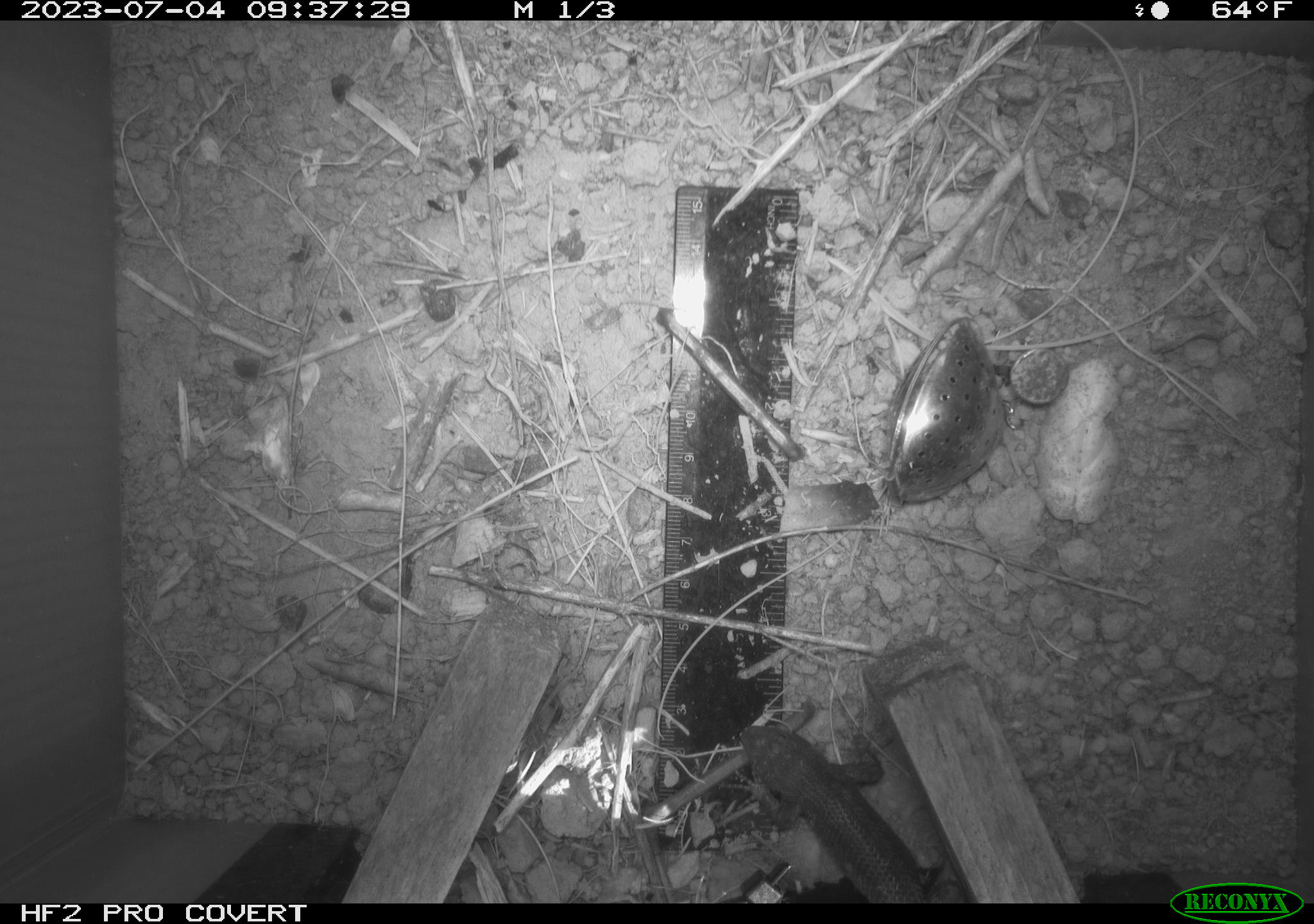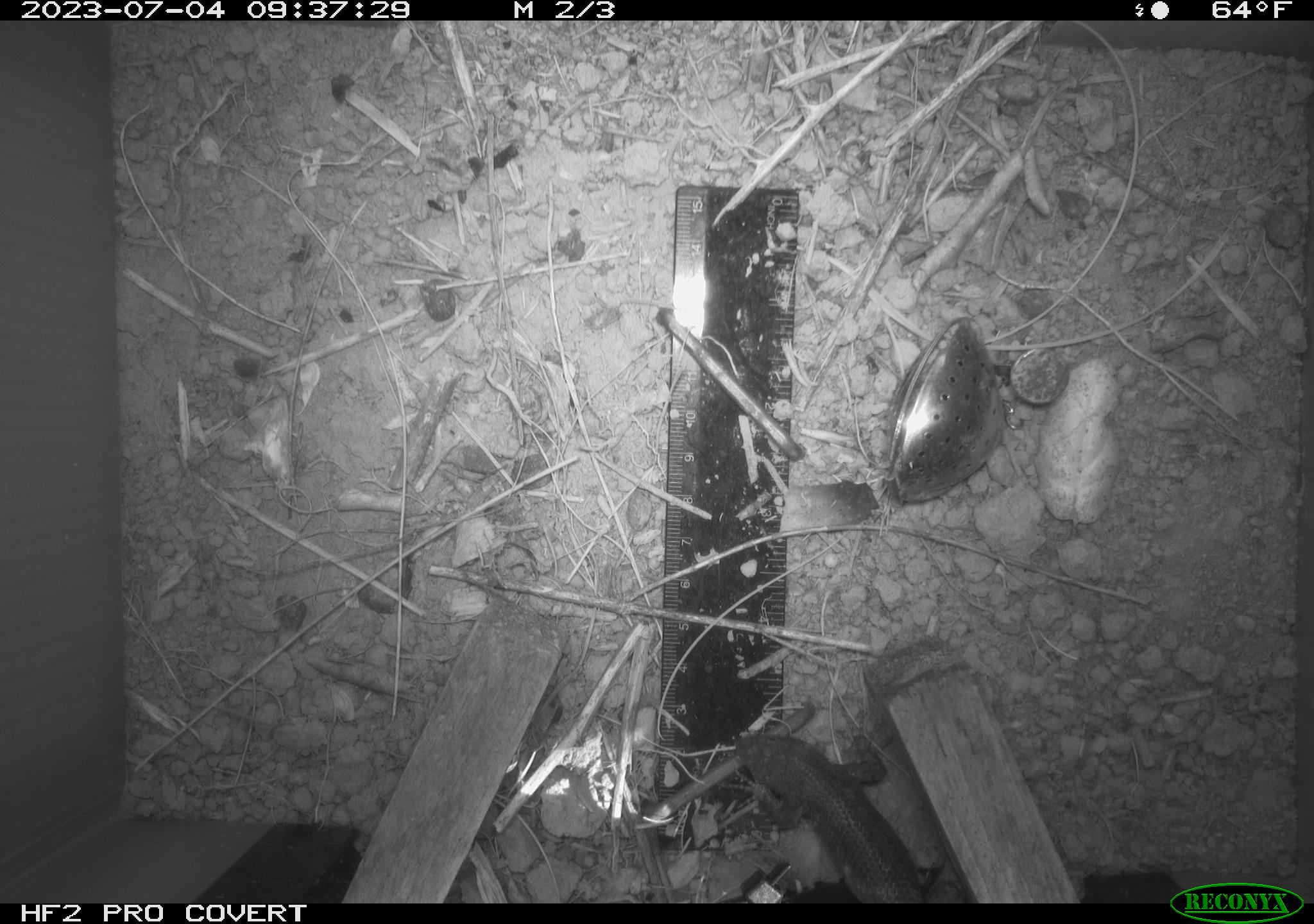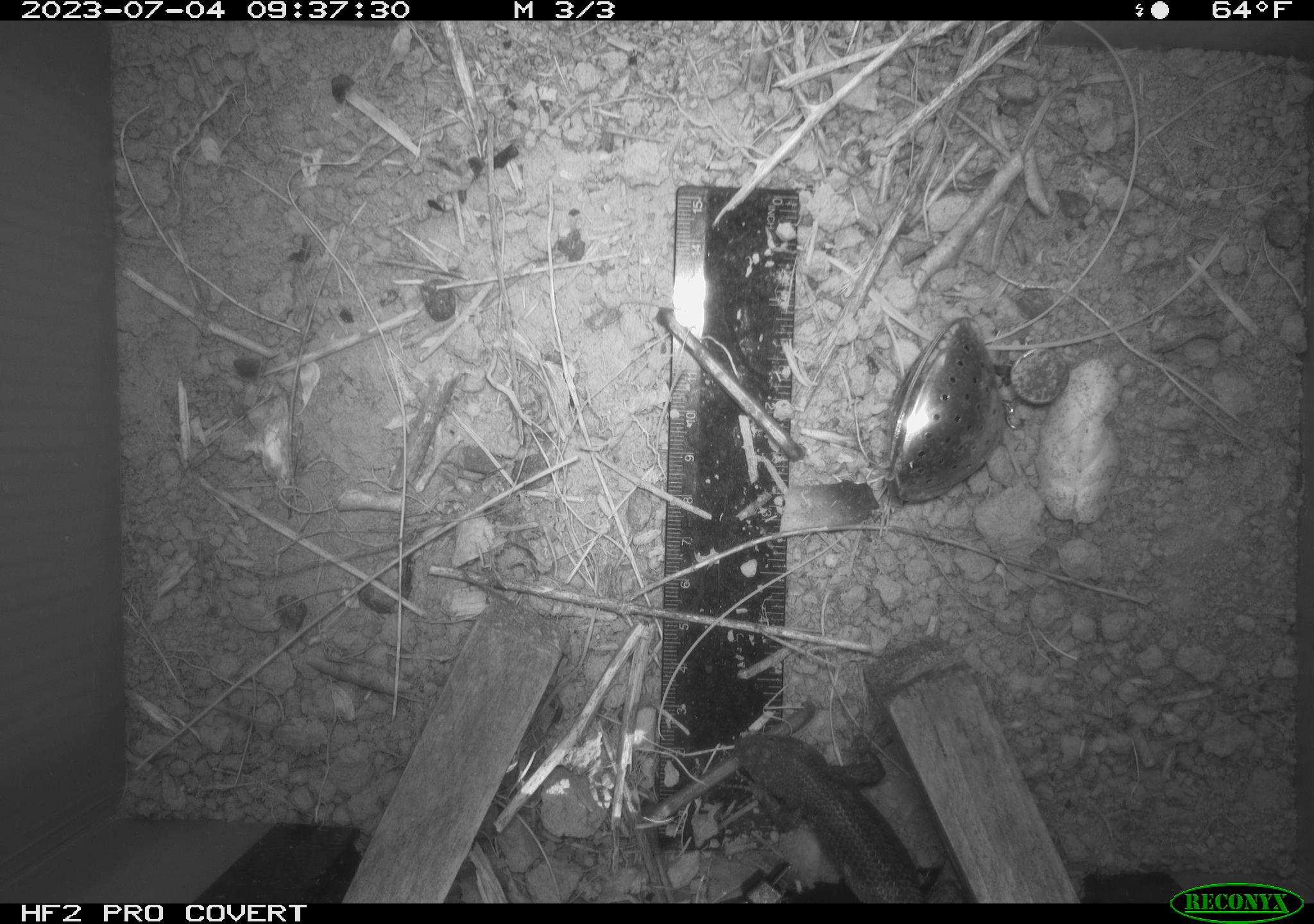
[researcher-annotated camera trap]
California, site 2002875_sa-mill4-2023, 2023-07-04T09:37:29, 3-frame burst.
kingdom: Animalia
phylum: Chordata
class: Reptilia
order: Squamata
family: Phrynosomatidae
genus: Sceloporus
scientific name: Sceloporus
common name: spiny lizards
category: sceloporus species